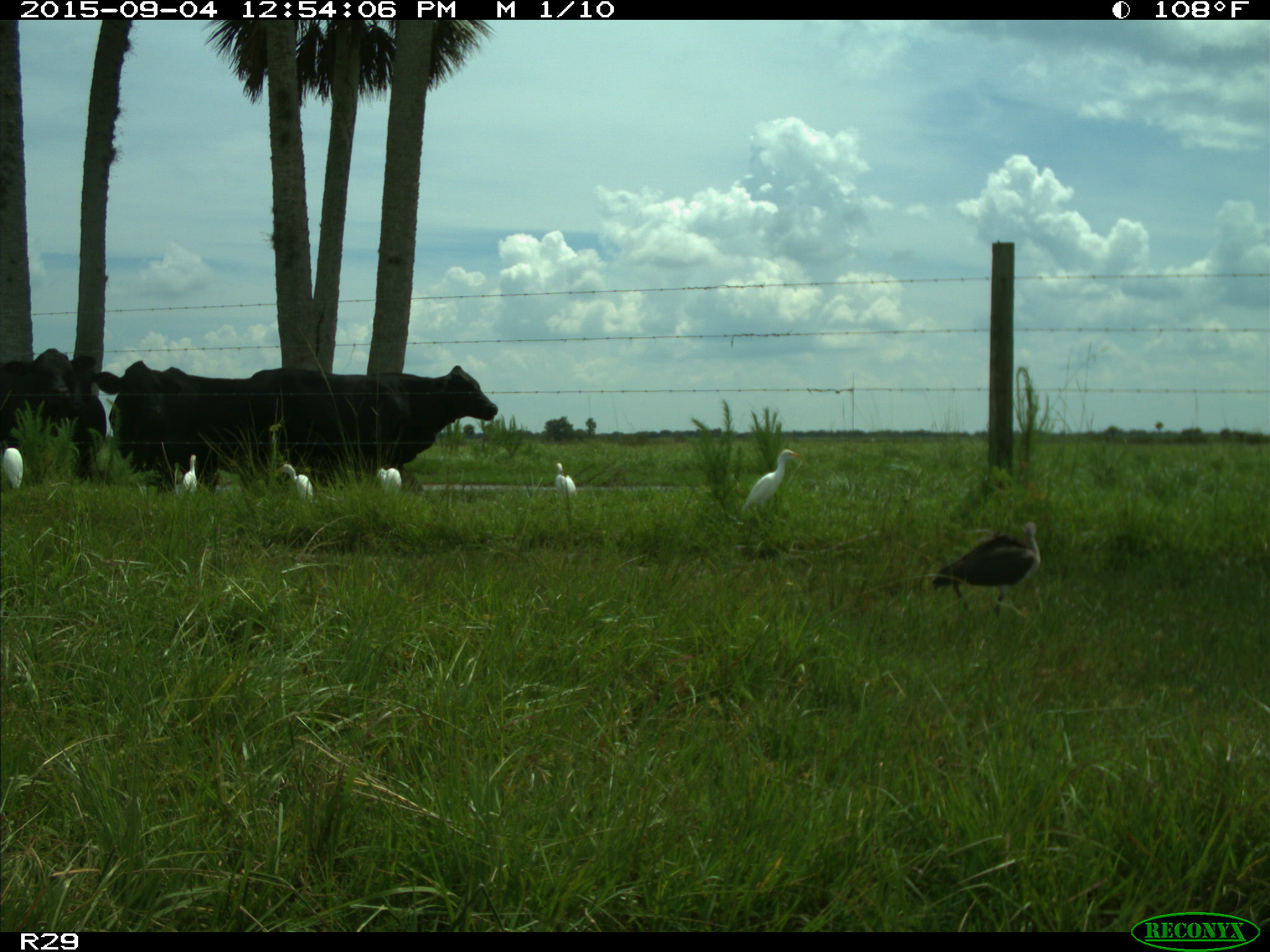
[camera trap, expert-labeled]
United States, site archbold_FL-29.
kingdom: Animalia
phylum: Chordata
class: Mammalia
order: Artiodactyla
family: Bovidae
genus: Bos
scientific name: Bos taurus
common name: domestic cow